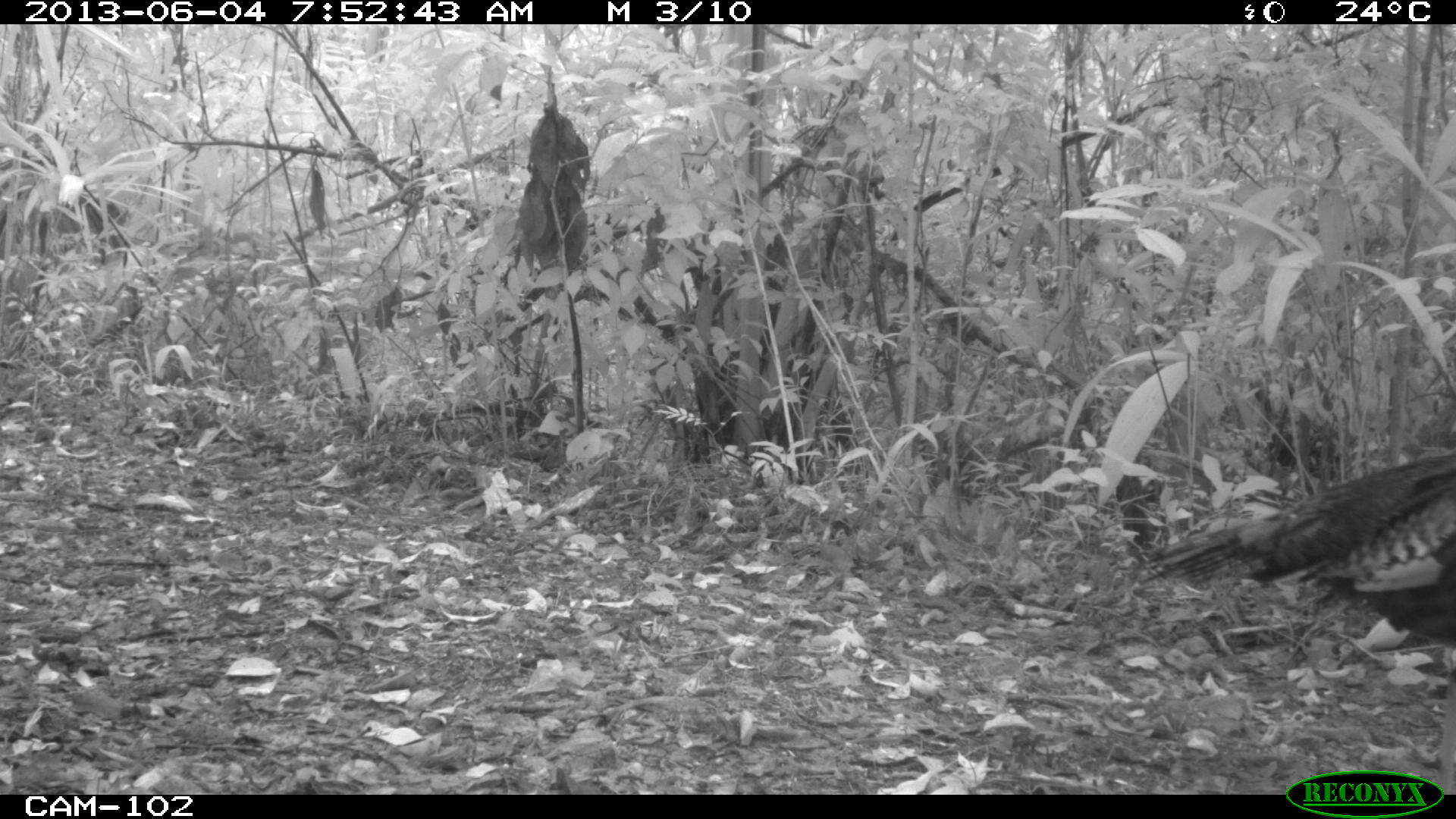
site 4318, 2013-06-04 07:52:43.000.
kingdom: Animalia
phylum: Chordata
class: Aves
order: Galliformes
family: Phasianidae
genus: Meleagris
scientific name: Meleagris ocellata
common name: ocellated turkey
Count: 1.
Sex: male.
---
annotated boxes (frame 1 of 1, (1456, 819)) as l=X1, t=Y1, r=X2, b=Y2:
meleagris ocellata: l=1146, t=449, r=1456, b=639